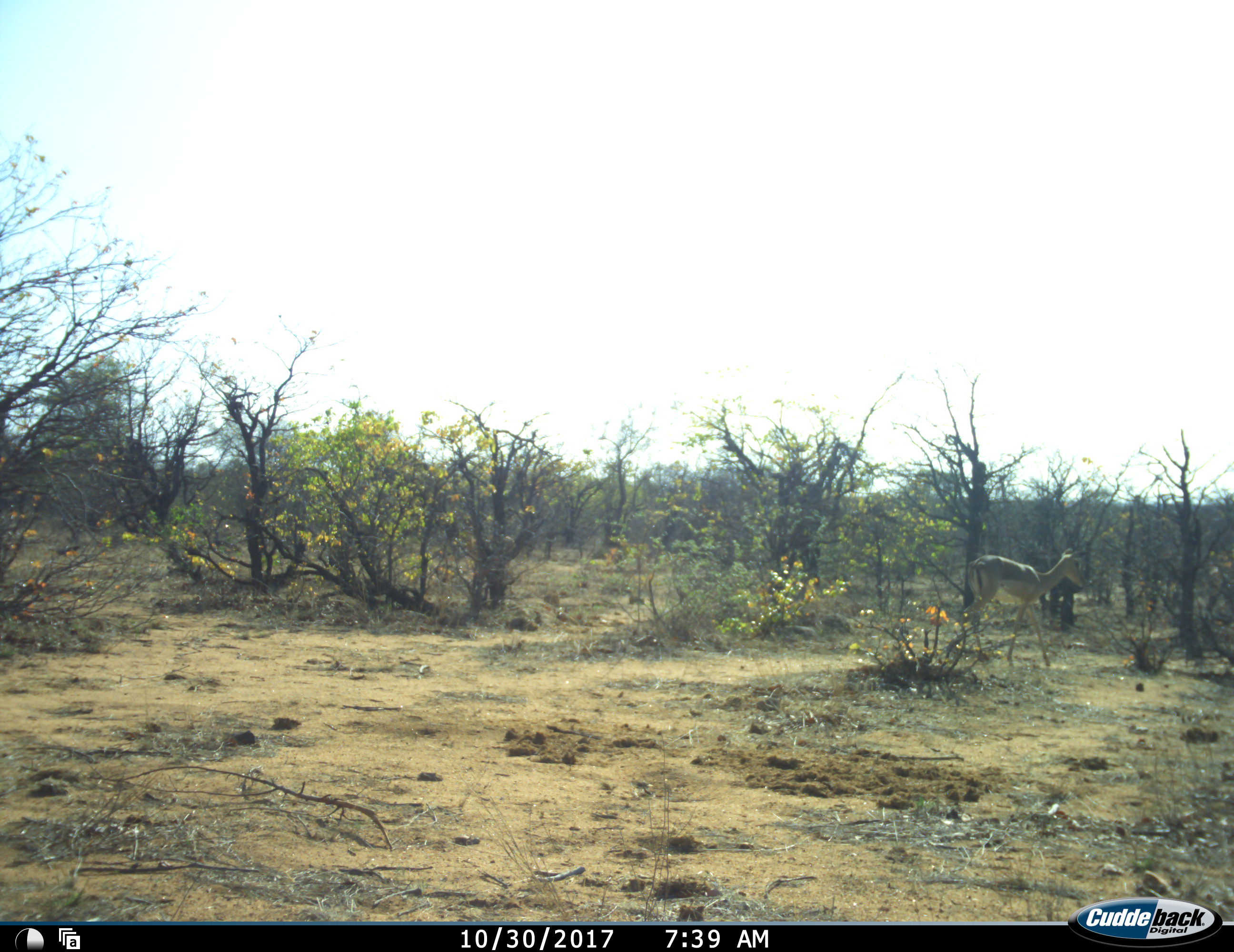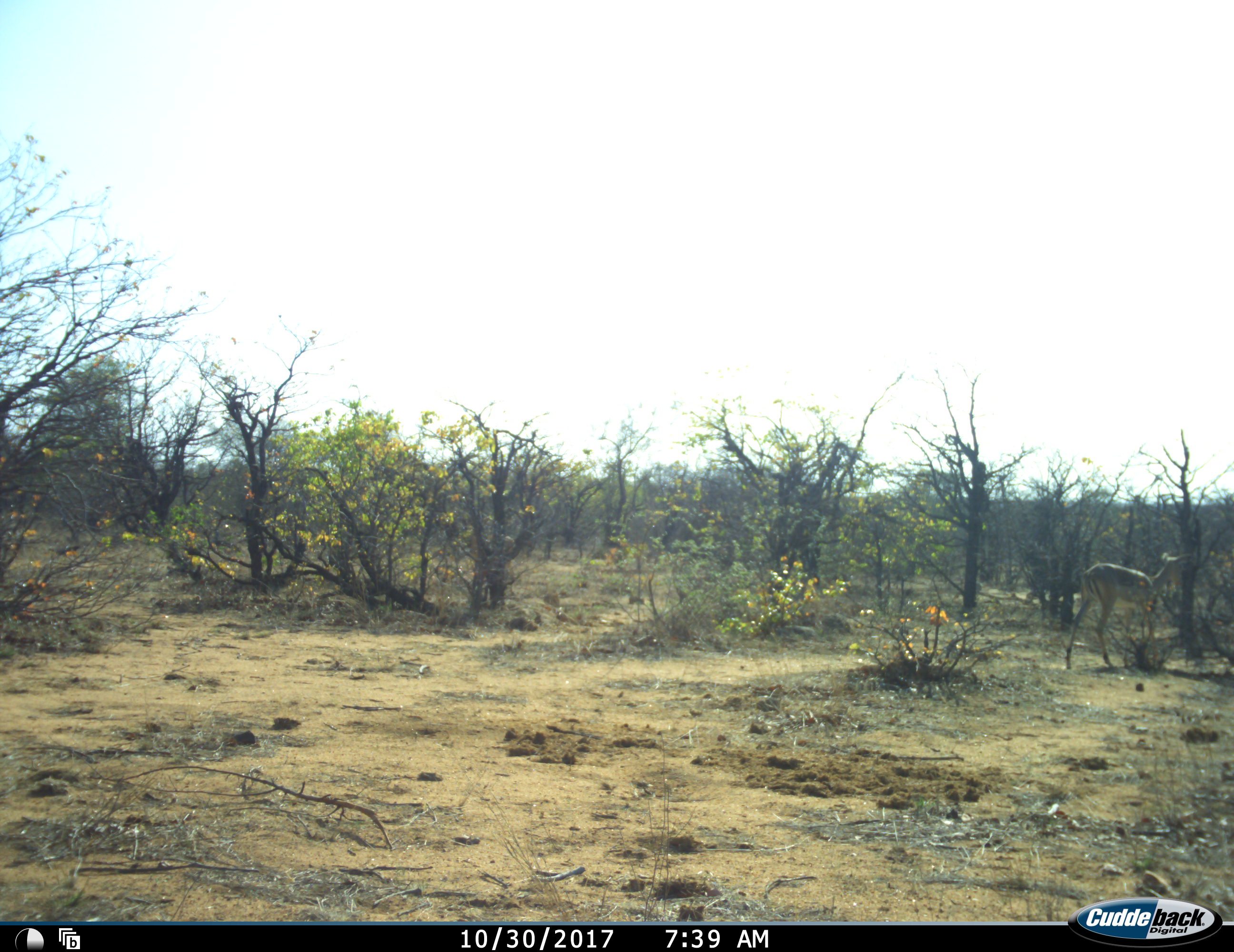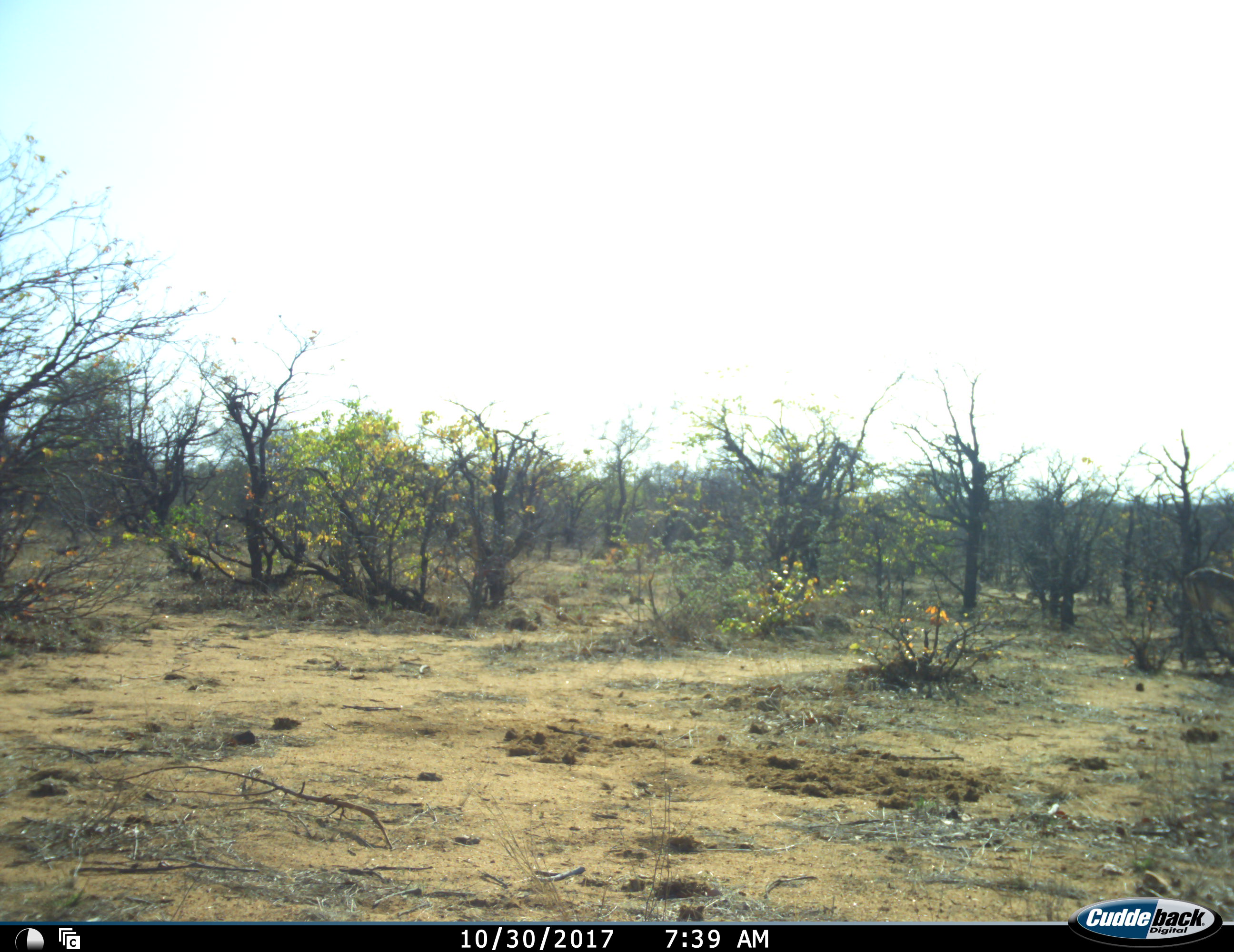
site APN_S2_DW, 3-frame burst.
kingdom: Animalia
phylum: Chordata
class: Mammalia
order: Artiodactyla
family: Bovidae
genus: Aepyceros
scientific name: Aepyceros melampus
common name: impala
Impala (Aepyceros melampus), count 1. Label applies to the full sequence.